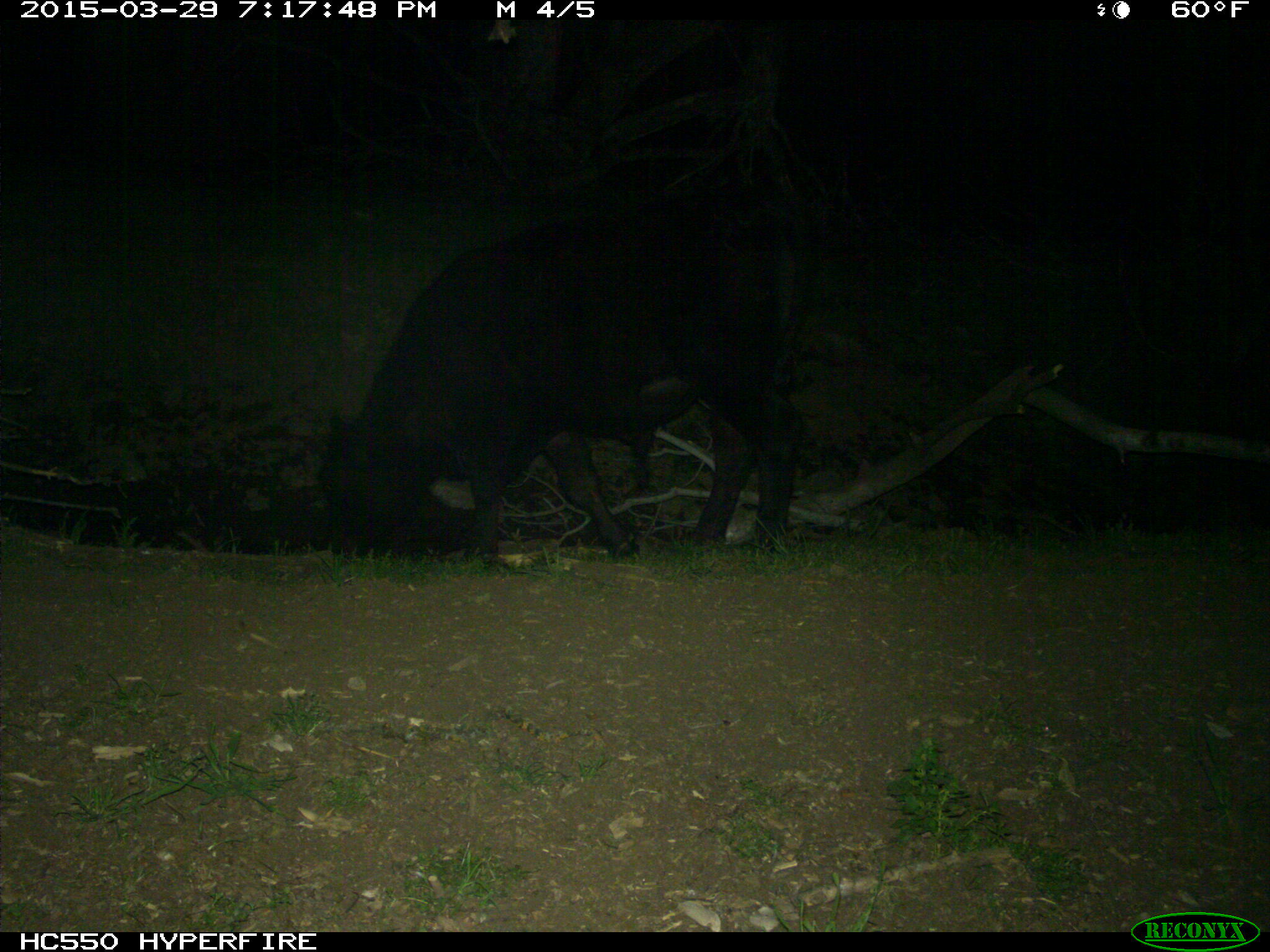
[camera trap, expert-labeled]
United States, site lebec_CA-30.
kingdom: Animalia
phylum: Chordata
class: Mammalia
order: Artiodactyla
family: Bovidae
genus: Bos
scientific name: Bos taurus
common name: domestic cow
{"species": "Bos taurus (domestic cow)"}